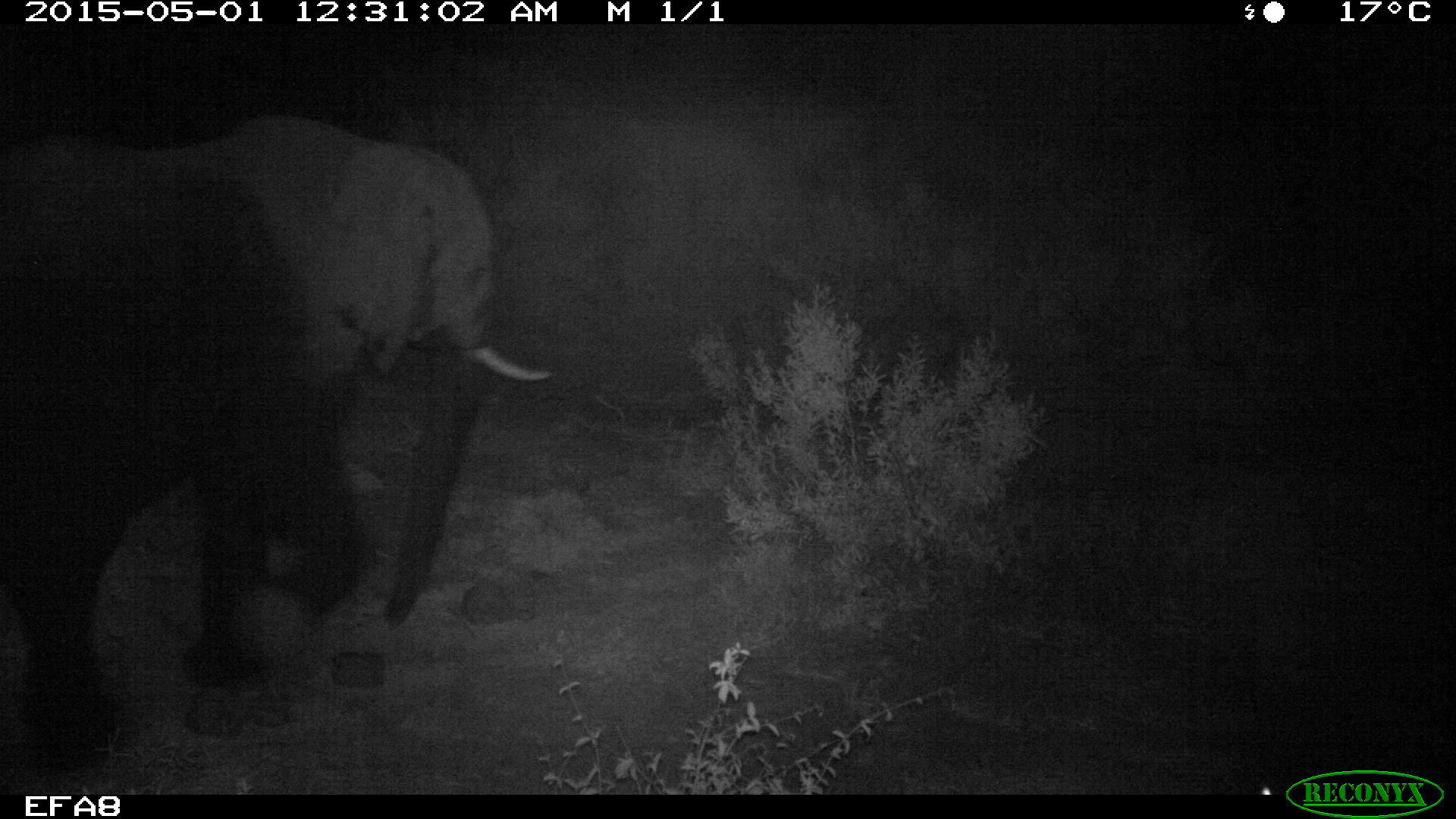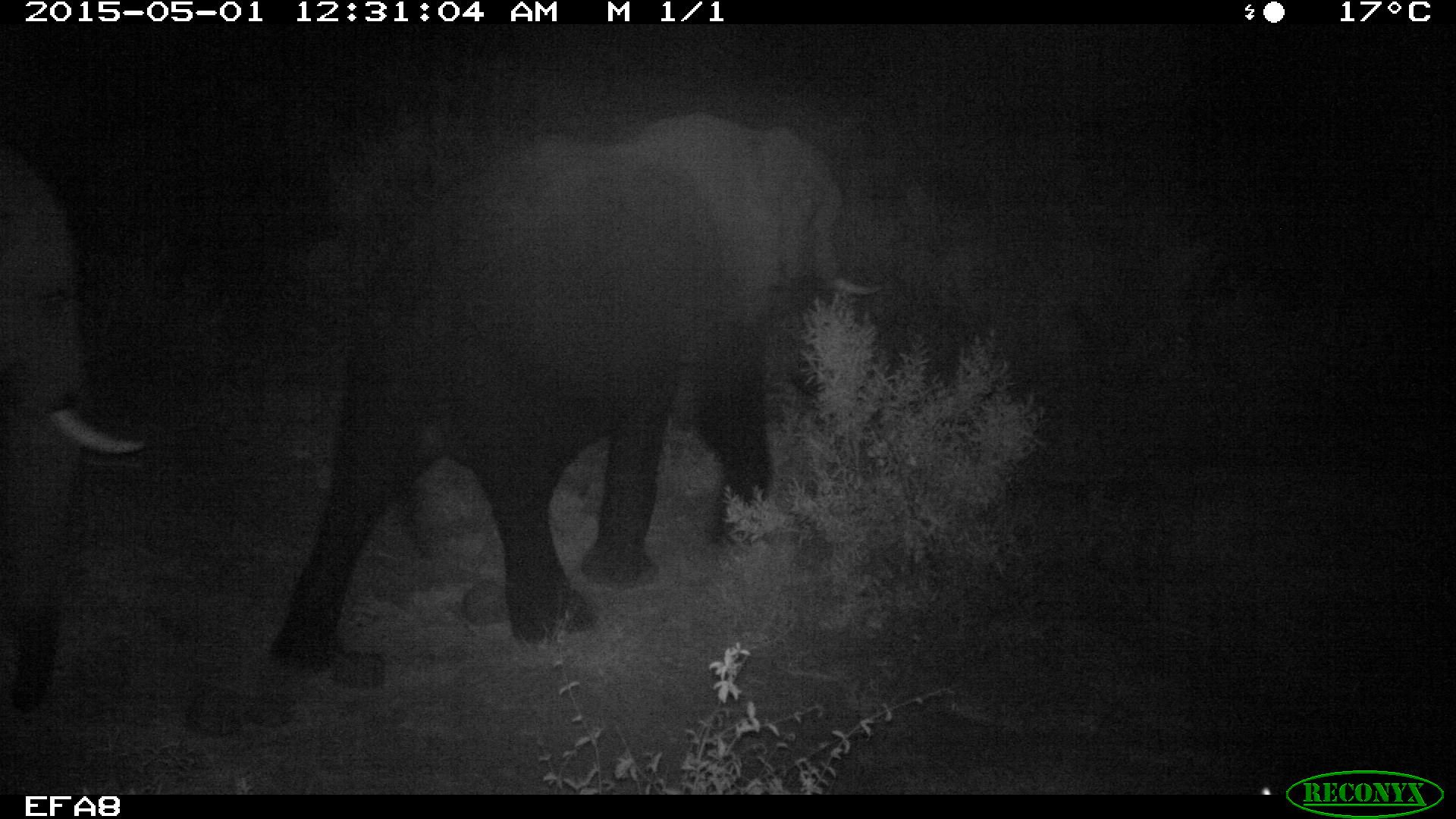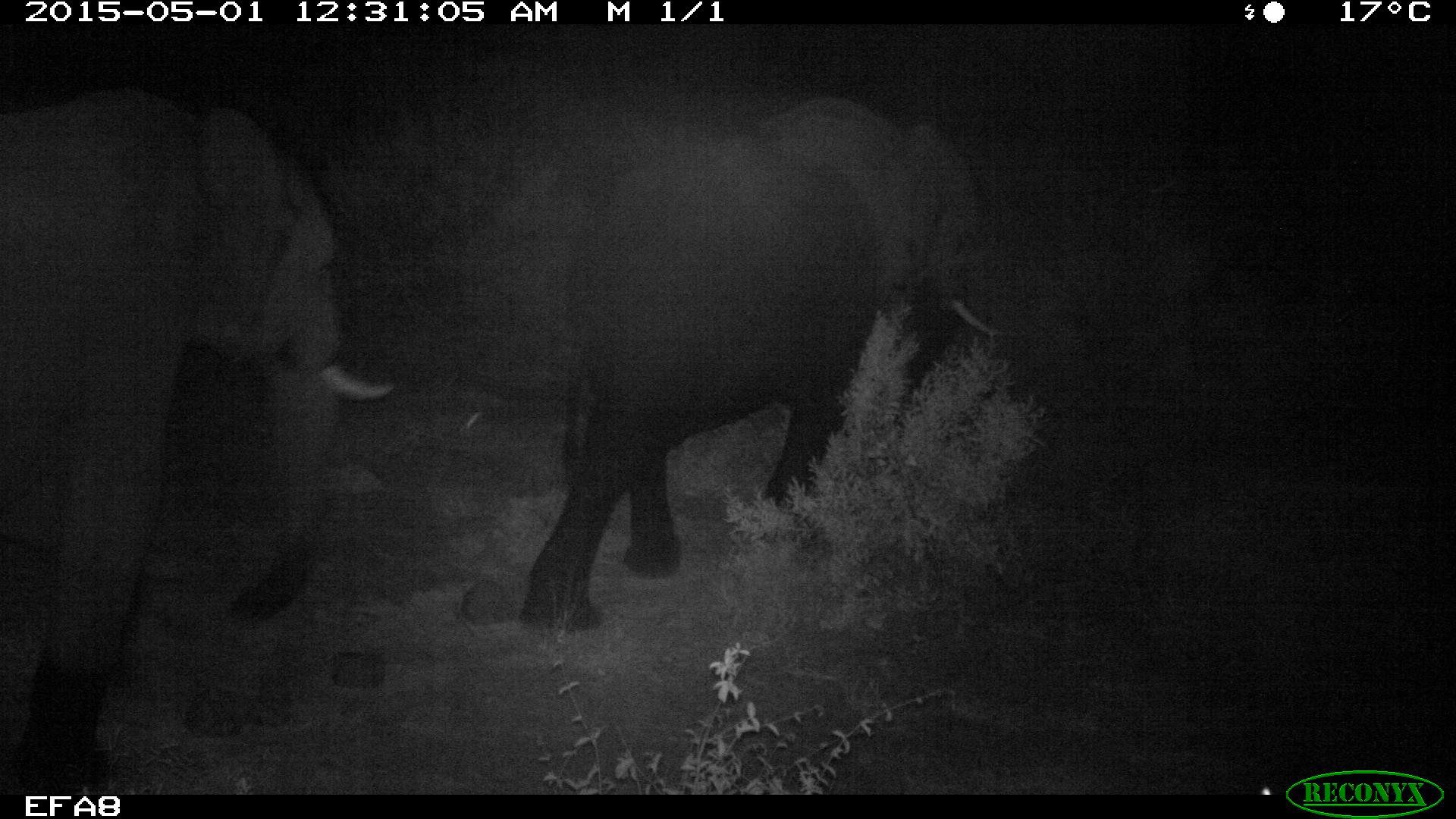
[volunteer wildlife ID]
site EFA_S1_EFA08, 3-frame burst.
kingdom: Animalia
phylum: Chordata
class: Mammalia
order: Proboscidea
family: Elephantidae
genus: Loxodonta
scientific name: Loxodonta africana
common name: african bush elephant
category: elephant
Elephant (african bush elephant) (Loxodonta africana), count 2. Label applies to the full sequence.